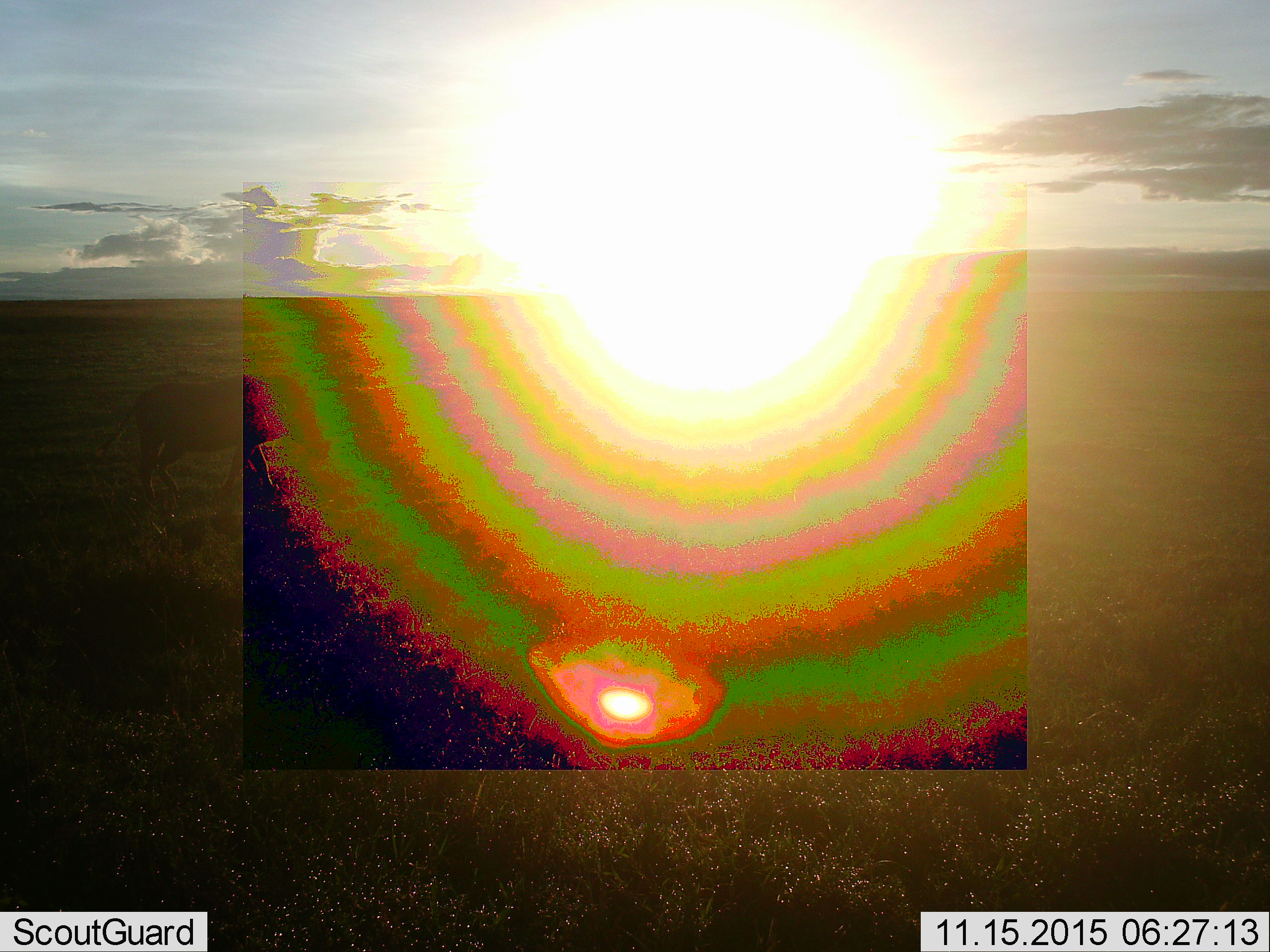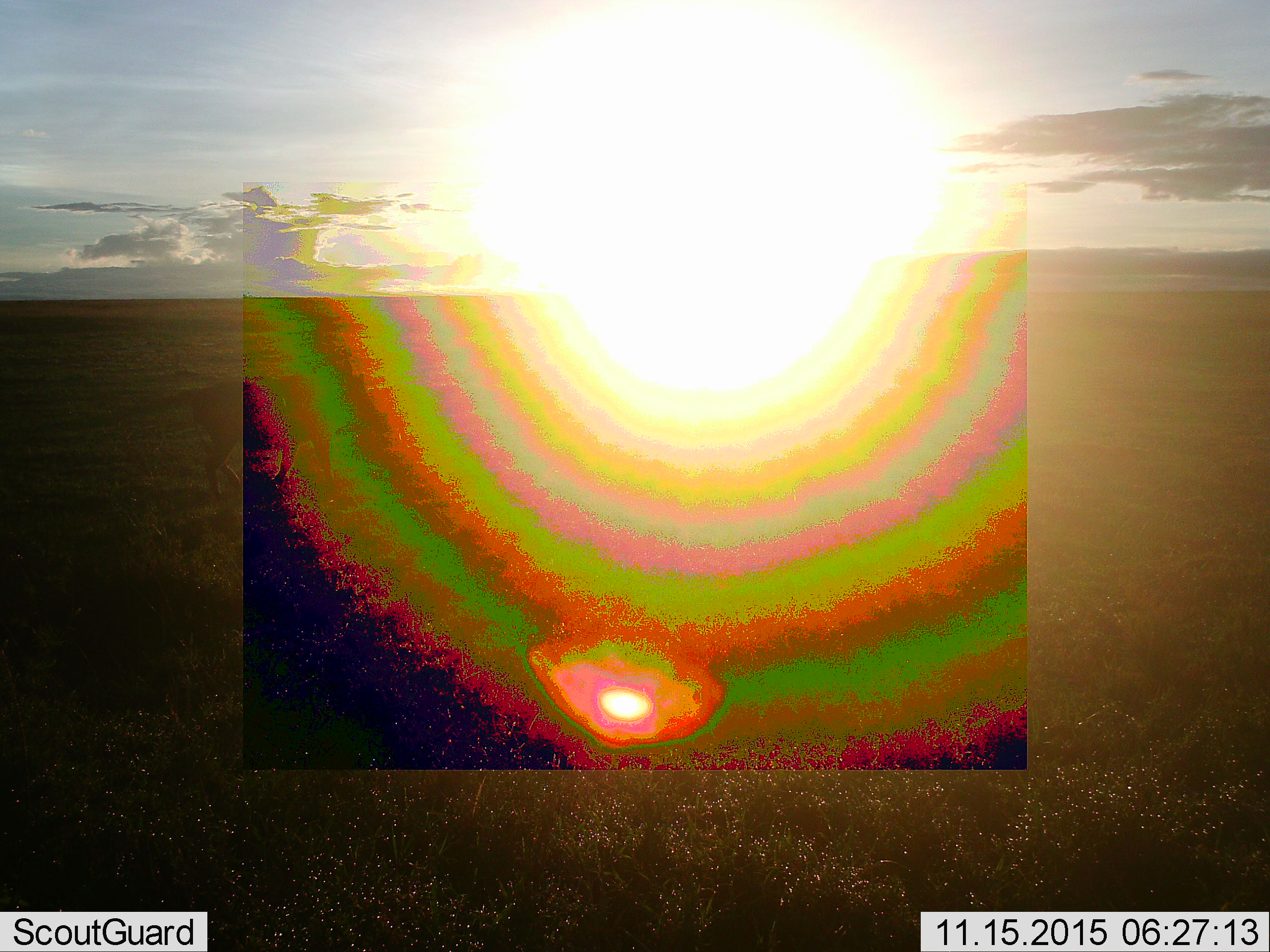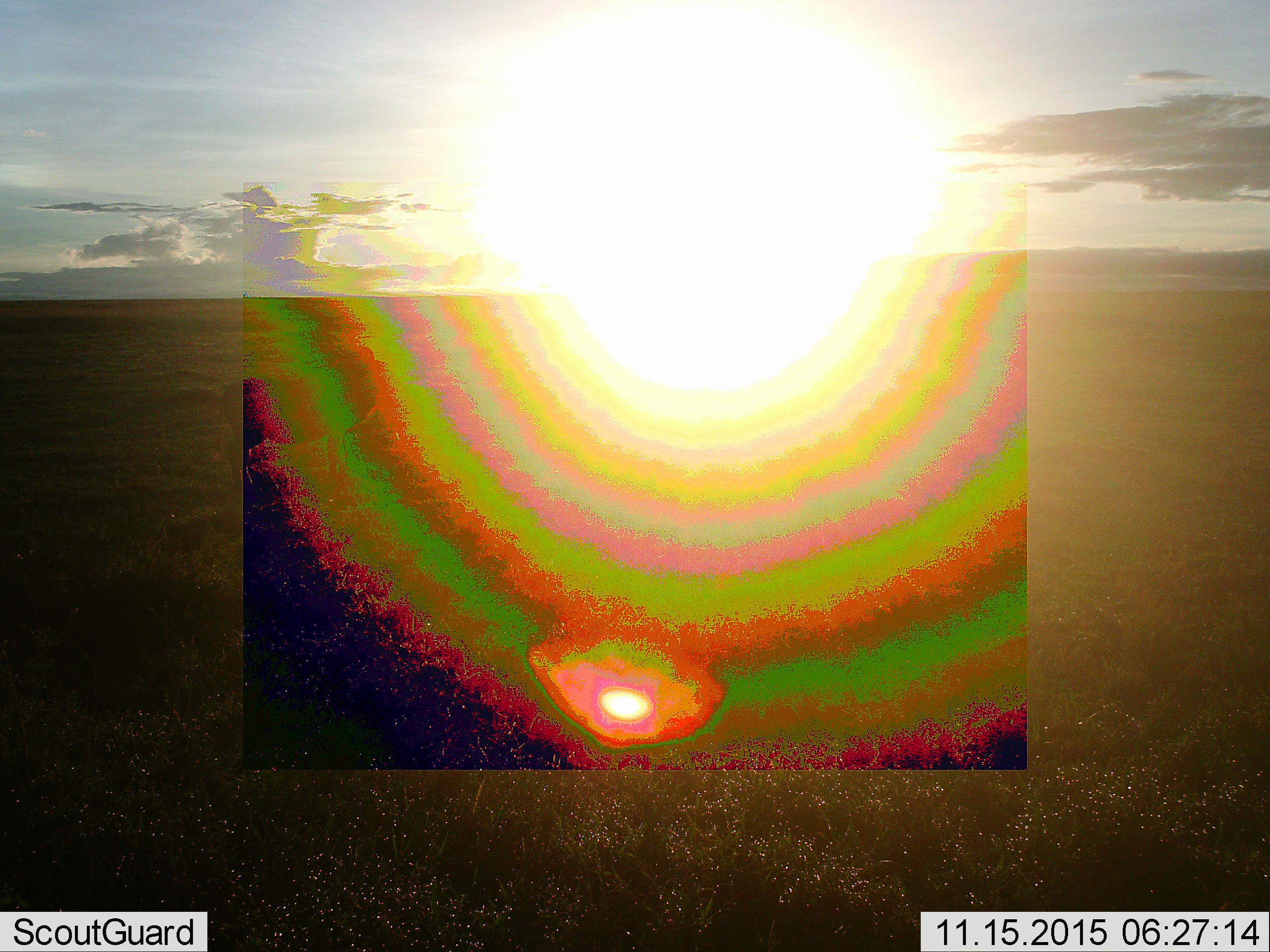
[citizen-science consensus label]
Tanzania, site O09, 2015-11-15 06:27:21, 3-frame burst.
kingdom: Animalia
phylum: Chordata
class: Mammalia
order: Artiodactyla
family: Suidae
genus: Phacochoerus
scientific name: Phacochoerus africanus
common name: warthog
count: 1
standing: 0%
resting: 0%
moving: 100%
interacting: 0%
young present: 0%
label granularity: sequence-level